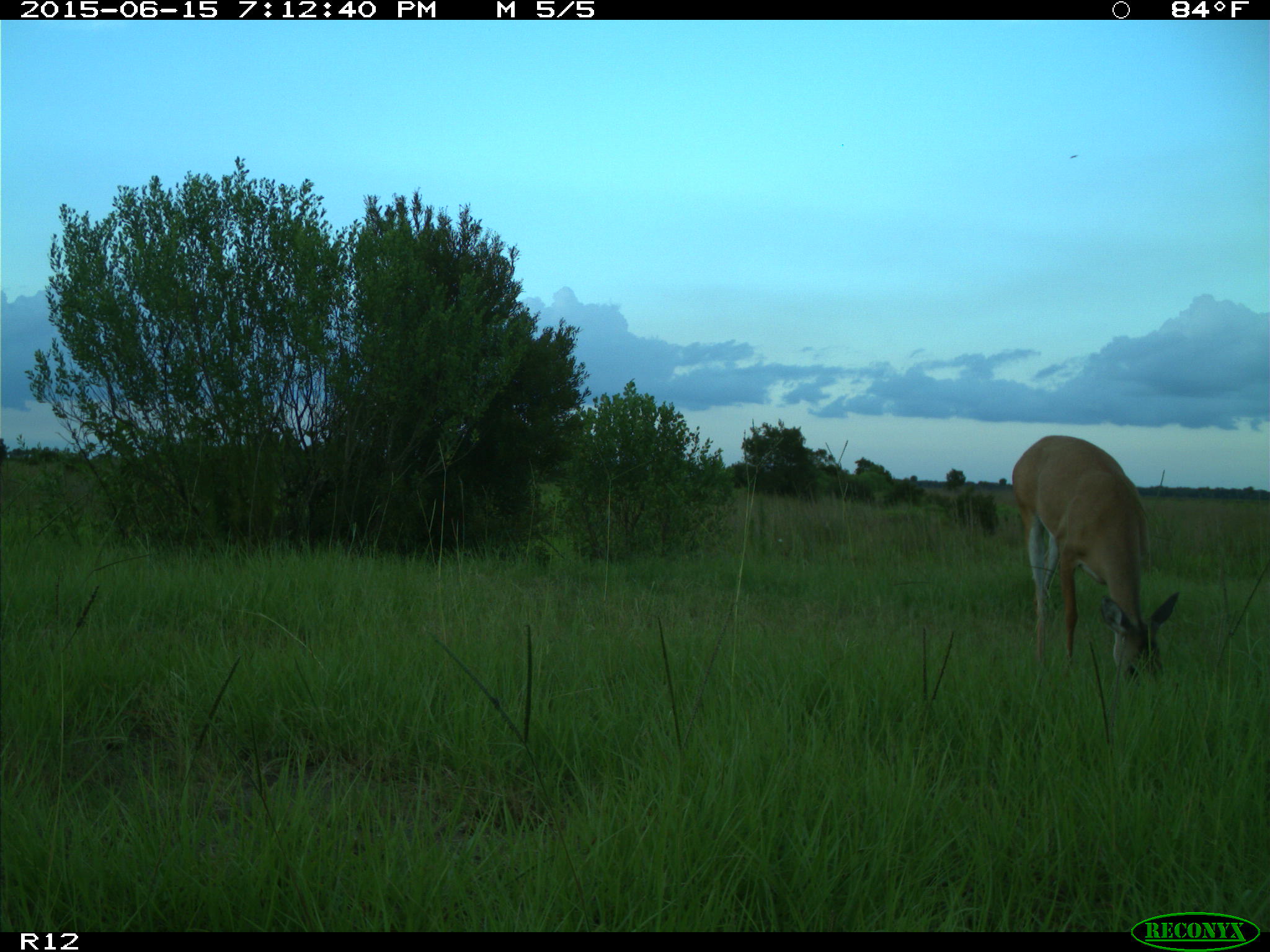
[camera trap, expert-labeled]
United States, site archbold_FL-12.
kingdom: Animalia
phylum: Chordata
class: Mammalia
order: Artiodactyla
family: Cervidae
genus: Odocoileus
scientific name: Odocoileus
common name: deer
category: unidentified deer